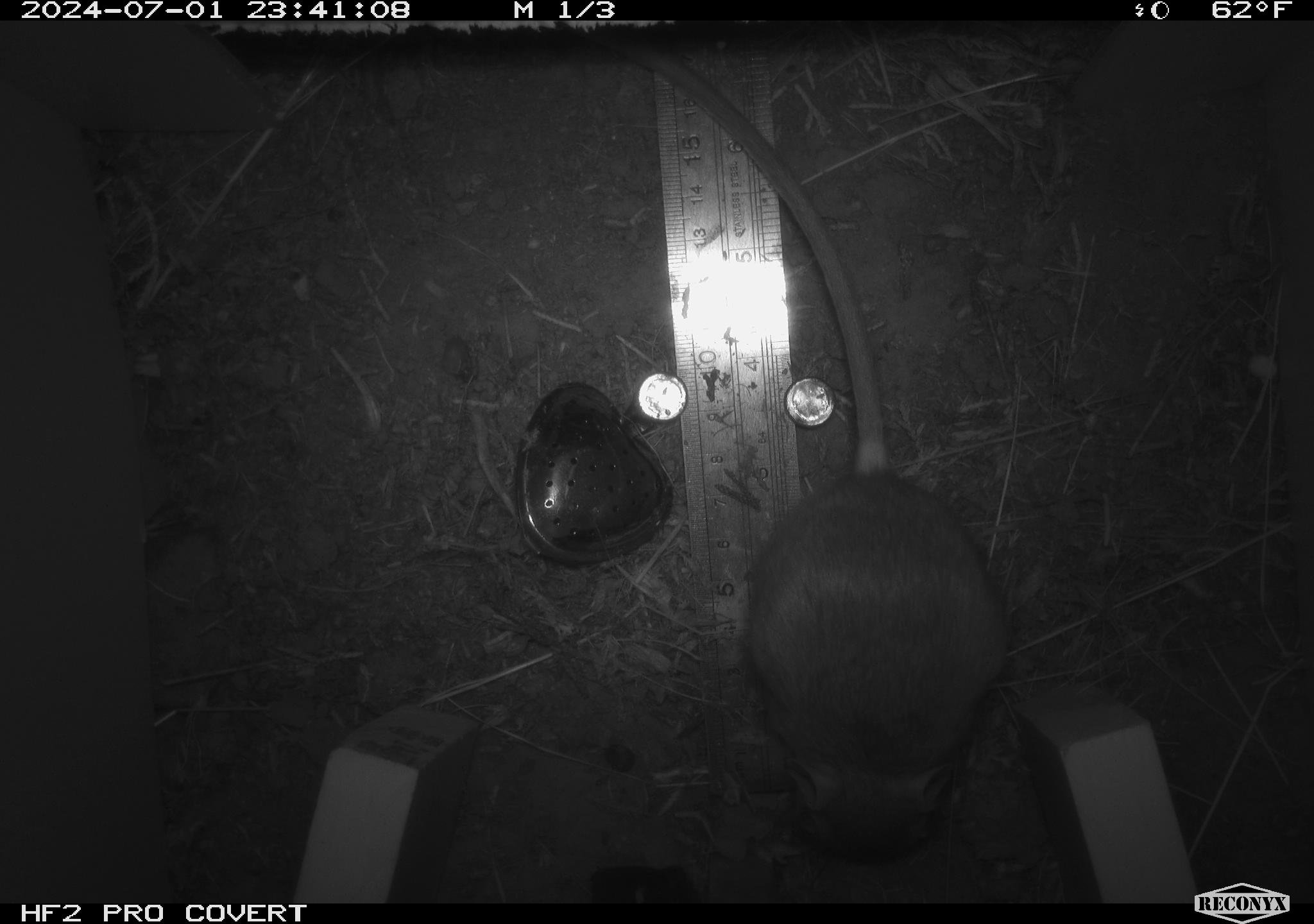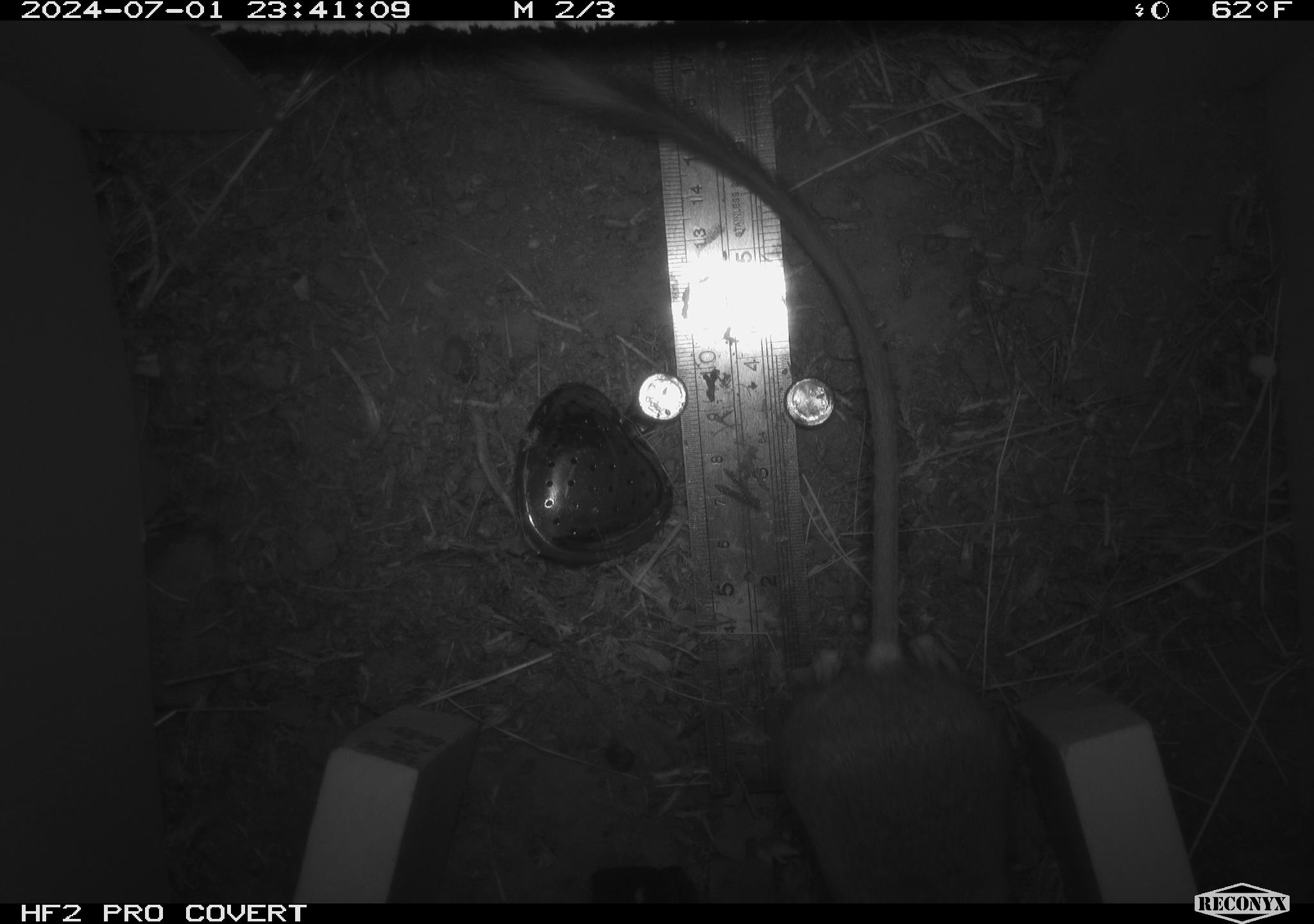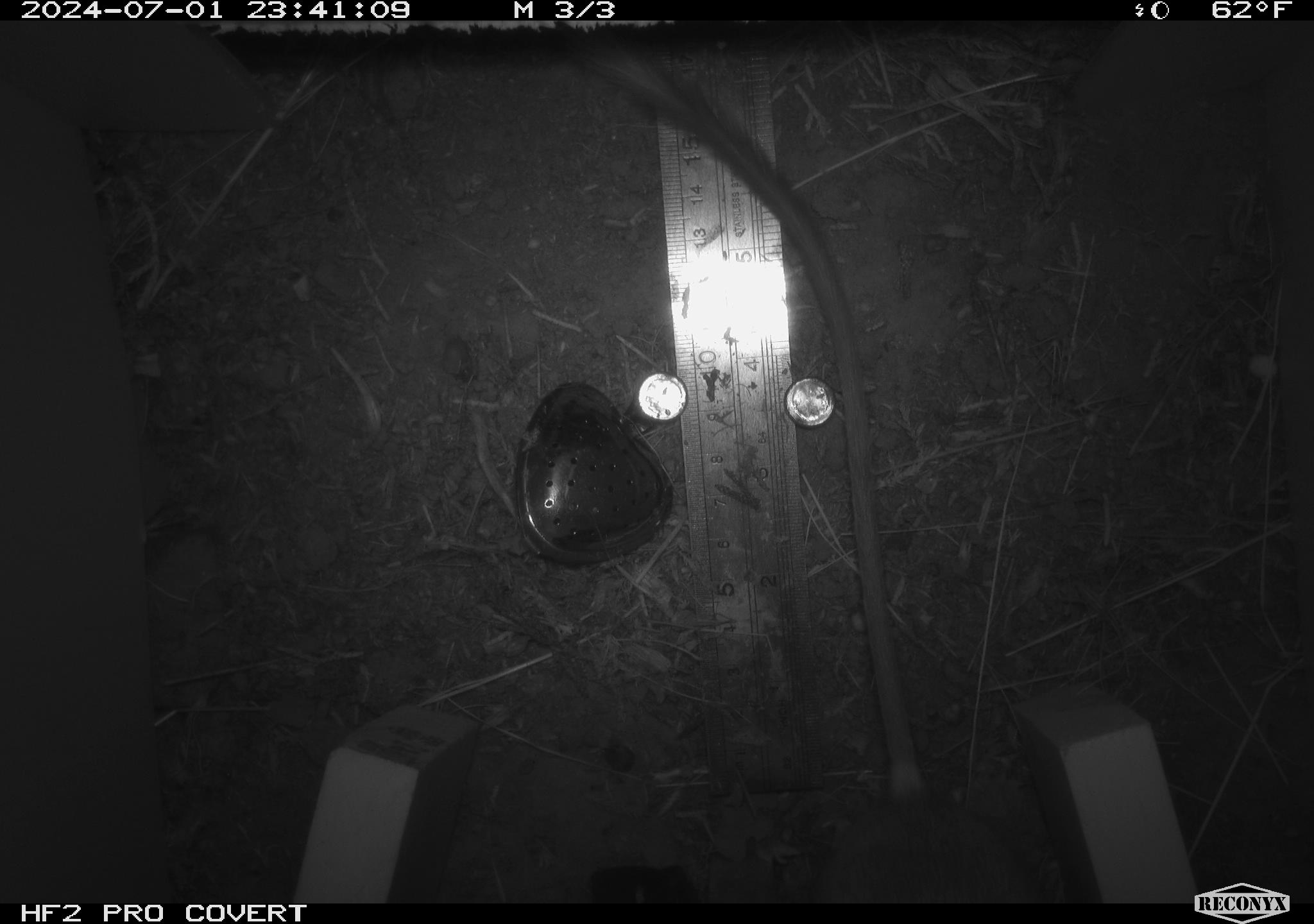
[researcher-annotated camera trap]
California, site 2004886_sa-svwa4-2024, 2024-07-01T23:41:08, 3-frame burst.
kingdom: Animalia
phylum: Chordata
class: Mammalia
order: Rodentia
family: Heteromyidae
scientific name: Heteromyidae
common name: kangaroo rats and pocket mice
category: heteromyidae family